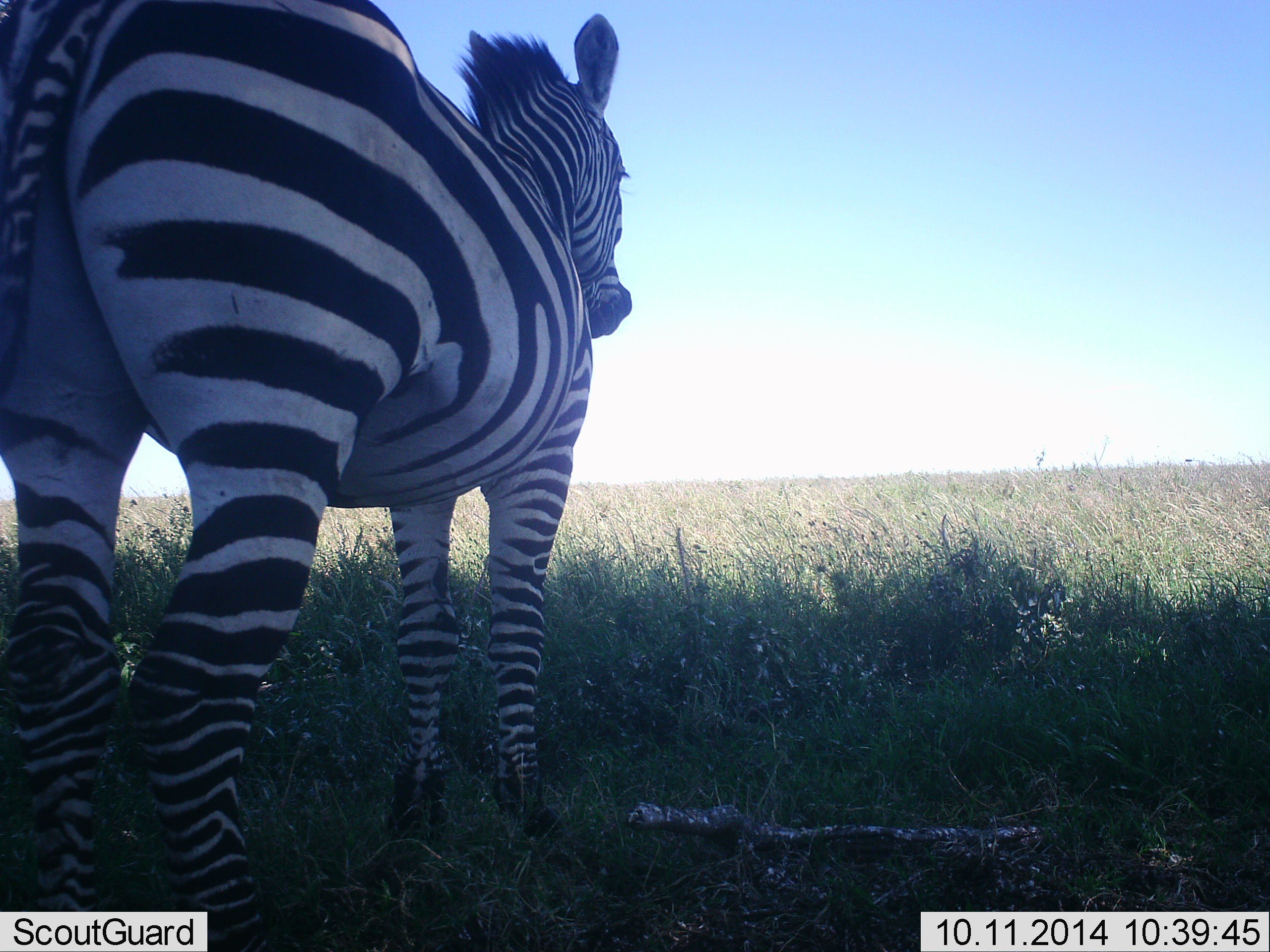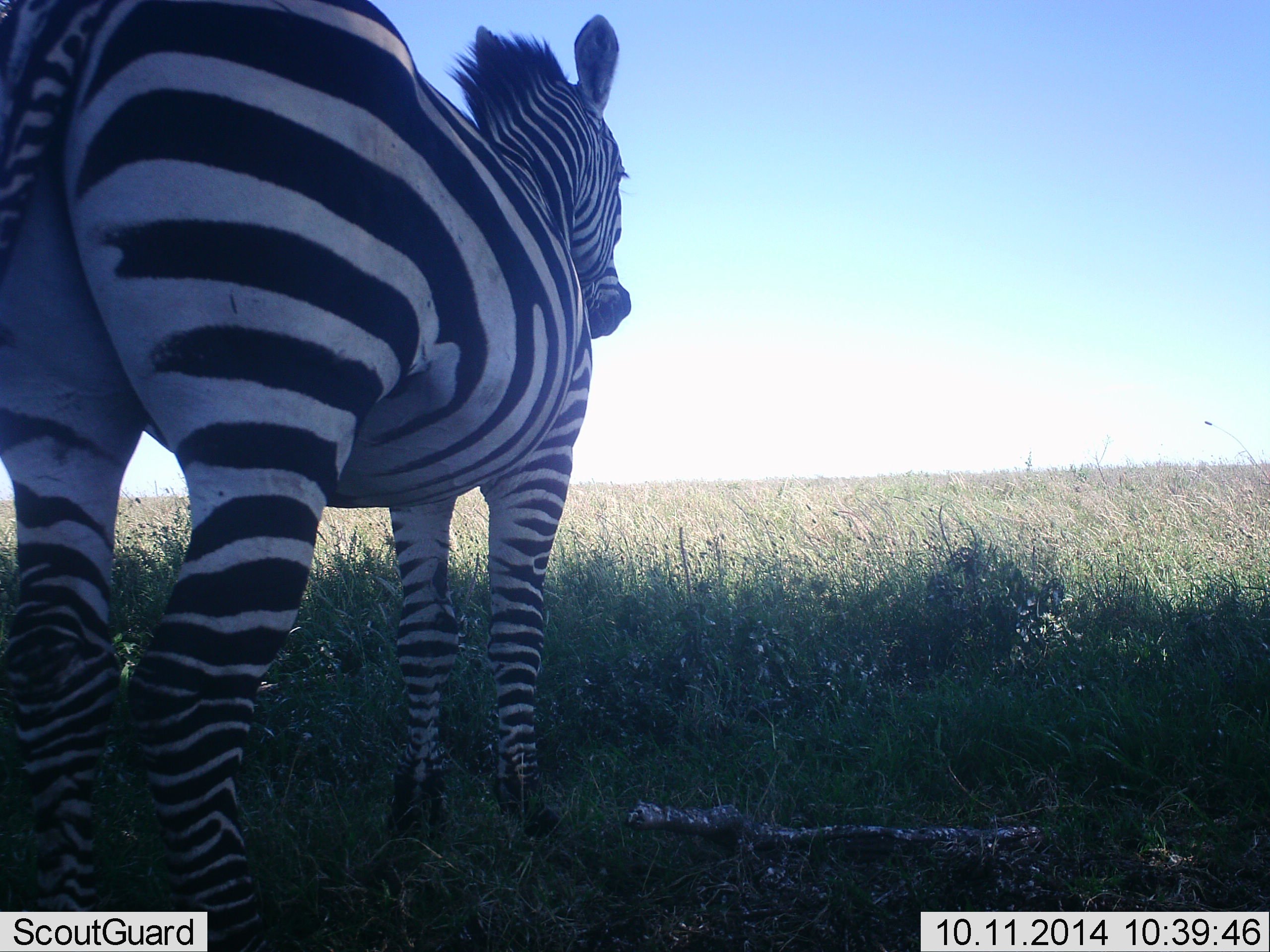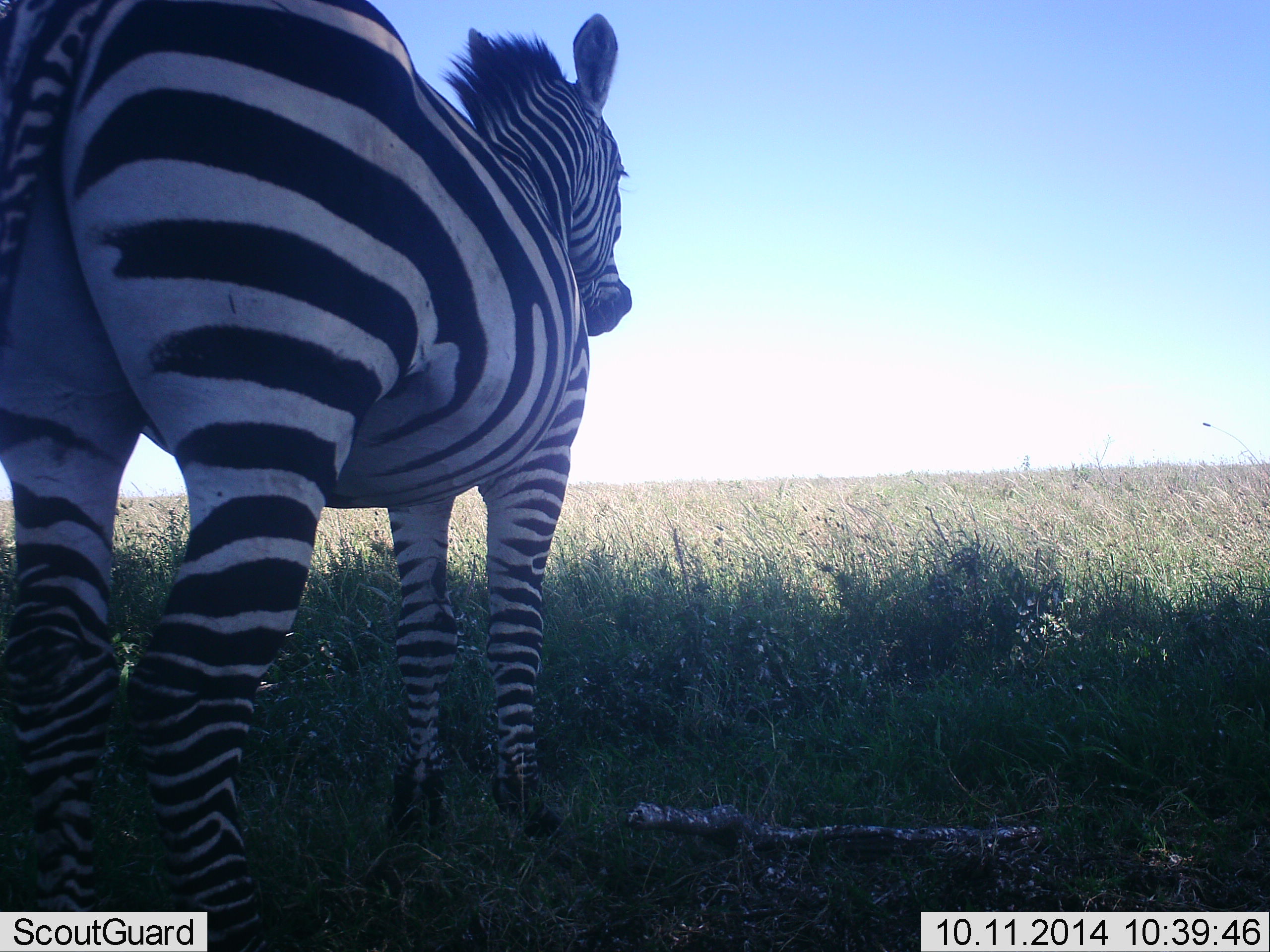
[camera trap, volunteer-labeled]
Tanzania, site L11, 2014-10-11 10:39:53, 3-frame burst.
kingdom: Animalia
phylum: Chordata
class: Mammalia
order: Perissodactyla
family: Equidae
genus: Equus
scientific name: Equus quagga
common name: plains zebra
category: zebra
Zebra (plains zebra) (Equus quagga), count 1. Behavior (volunteer vote fractions): standing 100%, resting 0%, moving 0%, interacting 0%. Young present (vote fraction): 0%. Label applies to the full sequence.